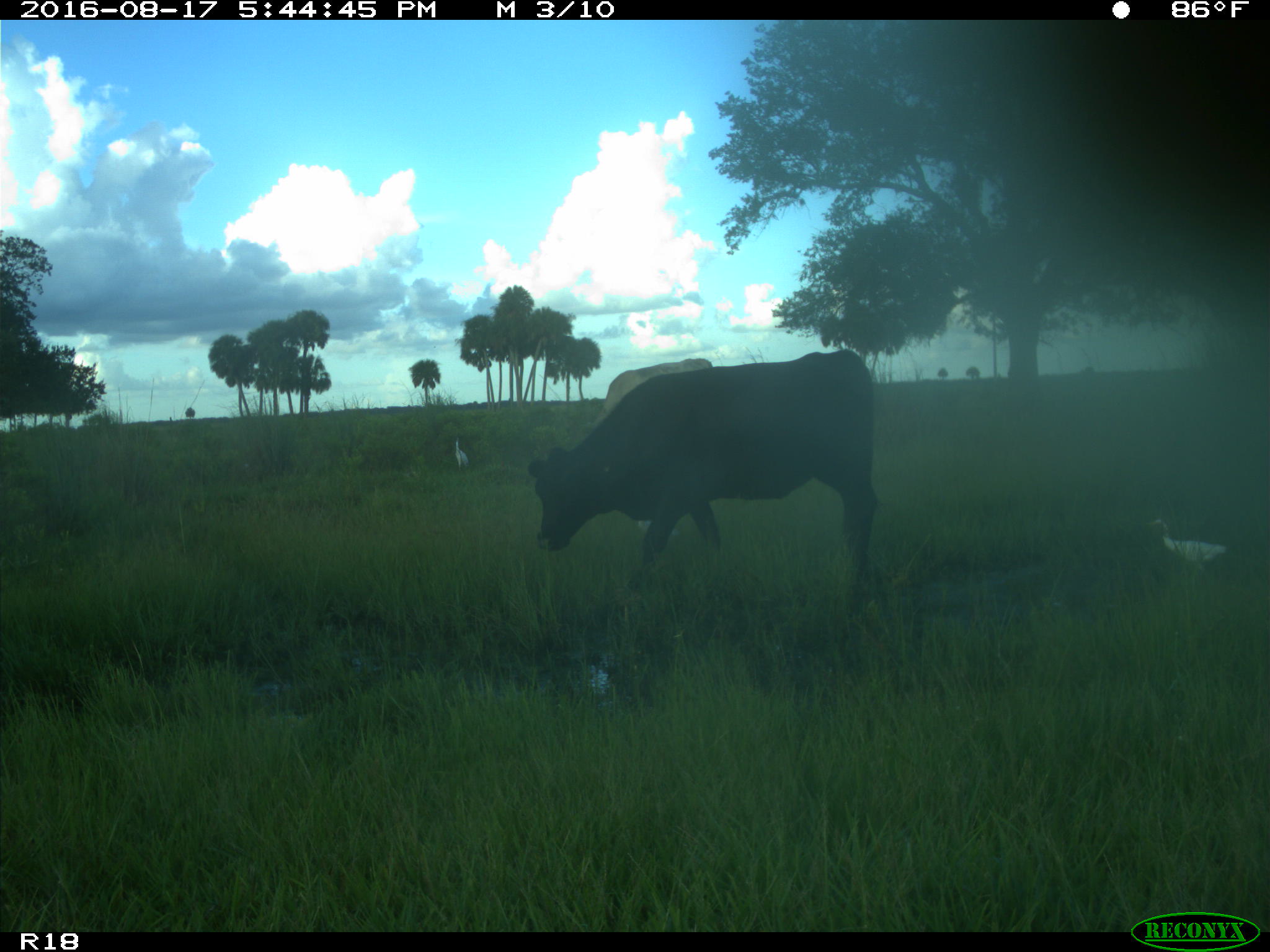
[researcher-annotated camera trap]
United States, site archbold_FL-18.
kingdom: Animalia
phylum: Chordata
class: Mammalia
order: Artiodactyla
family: Bovidae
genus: Bos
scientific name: Bos taurus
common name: domestic cow